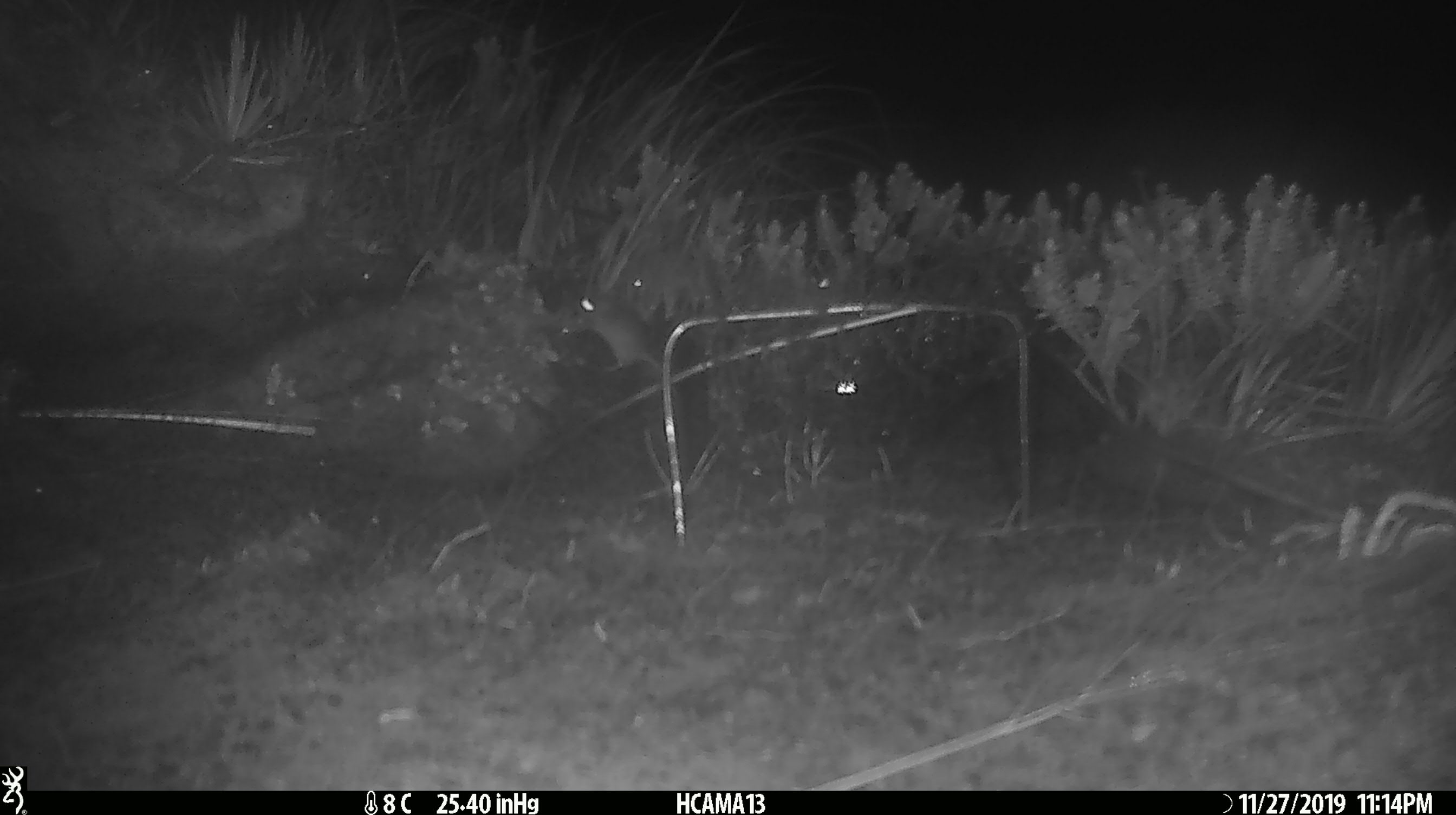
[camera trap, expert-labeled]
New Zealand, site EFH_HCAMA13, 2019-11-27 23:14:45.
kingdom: Animalia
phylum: Chordata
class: Mammalia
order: Rodentia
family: Muridae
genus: Mus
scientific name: Mus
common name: mouse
Mouse (Mus).